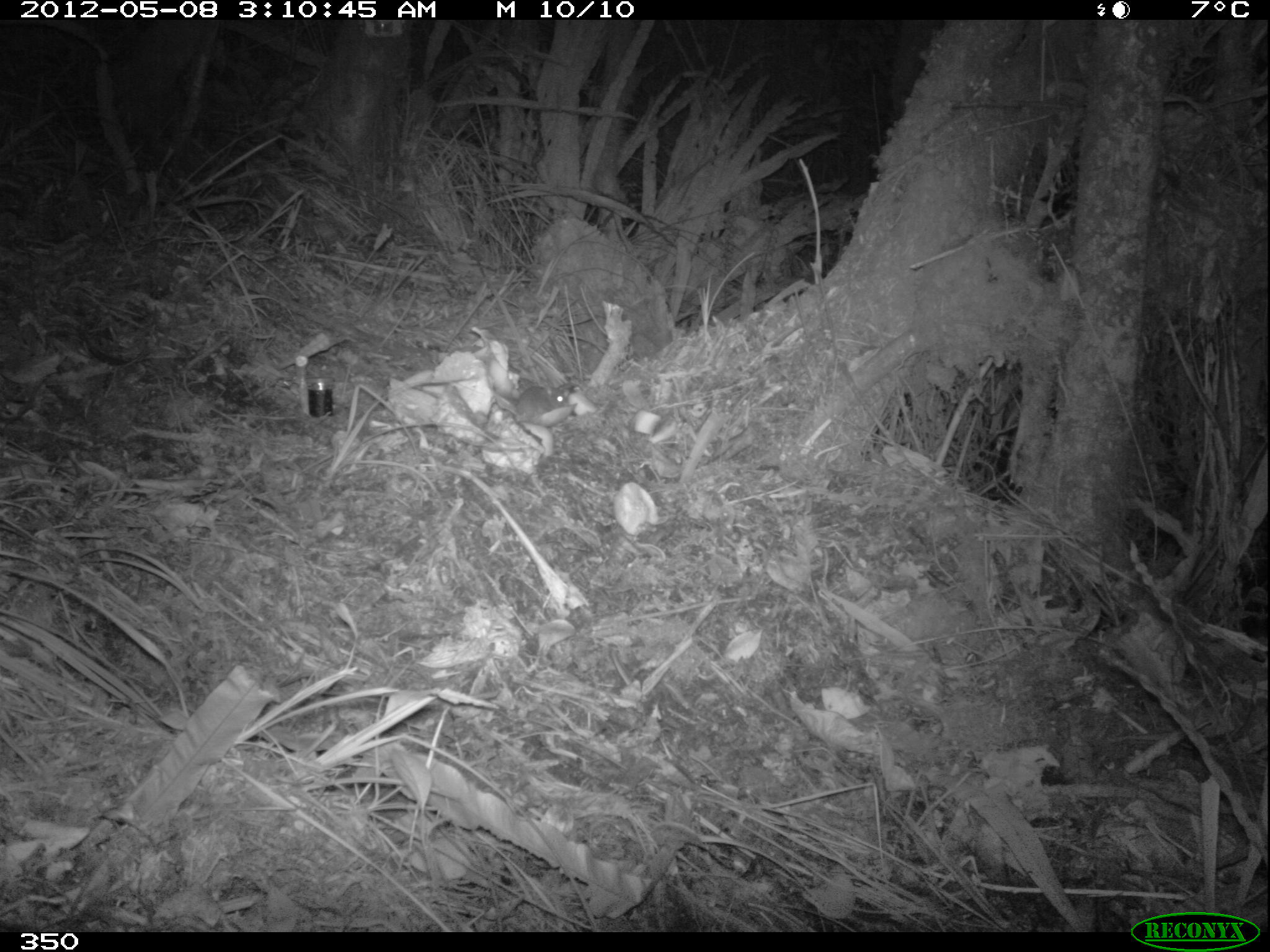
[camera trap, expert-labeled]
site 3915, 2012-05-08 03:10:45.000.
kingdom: Animalia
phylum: Chordata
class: Mammalia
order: Rodentia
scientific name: Rodentia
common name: rodents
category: unknown rodent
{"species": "unknown rodent (rodents) (Rodentia)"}